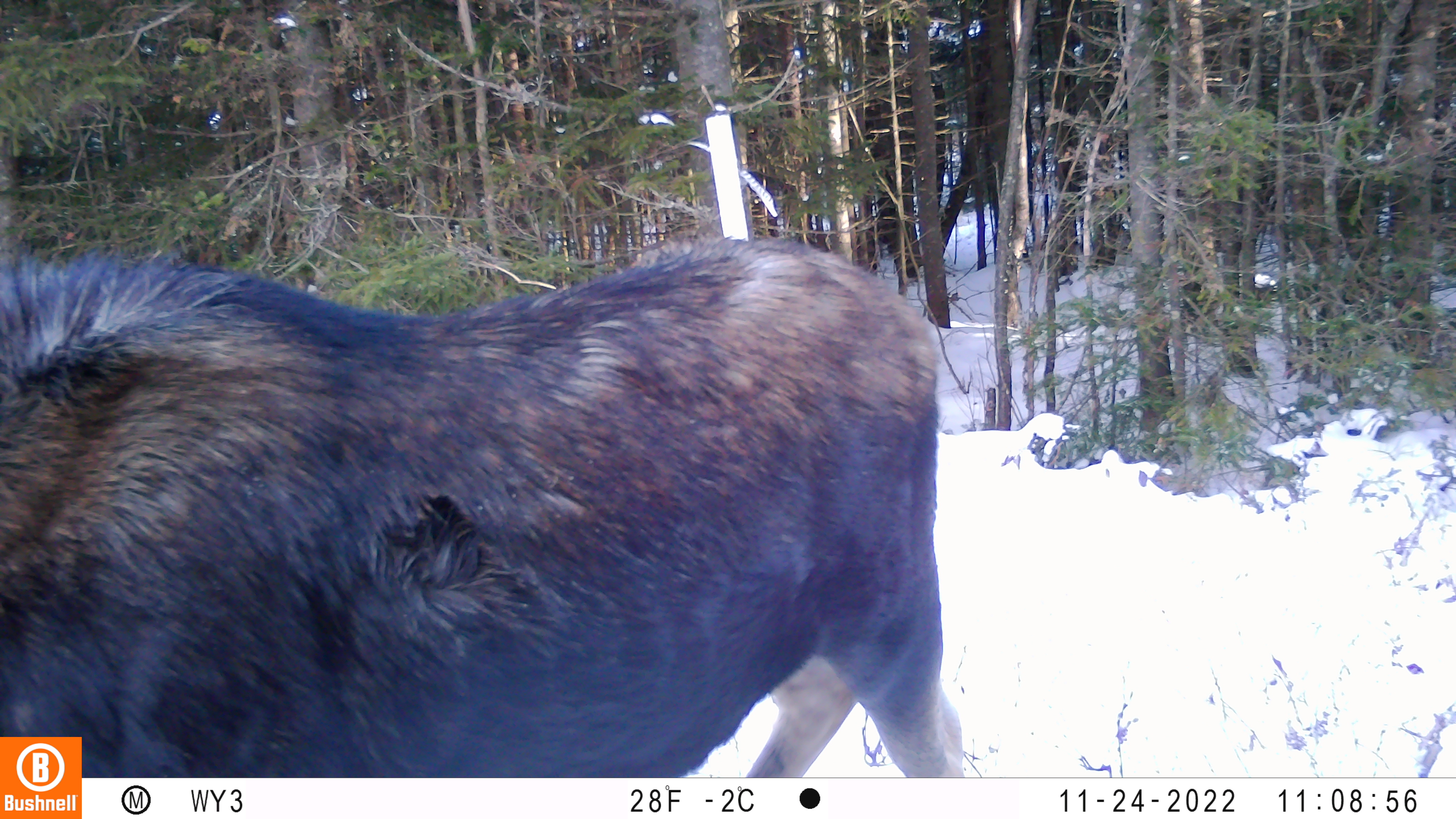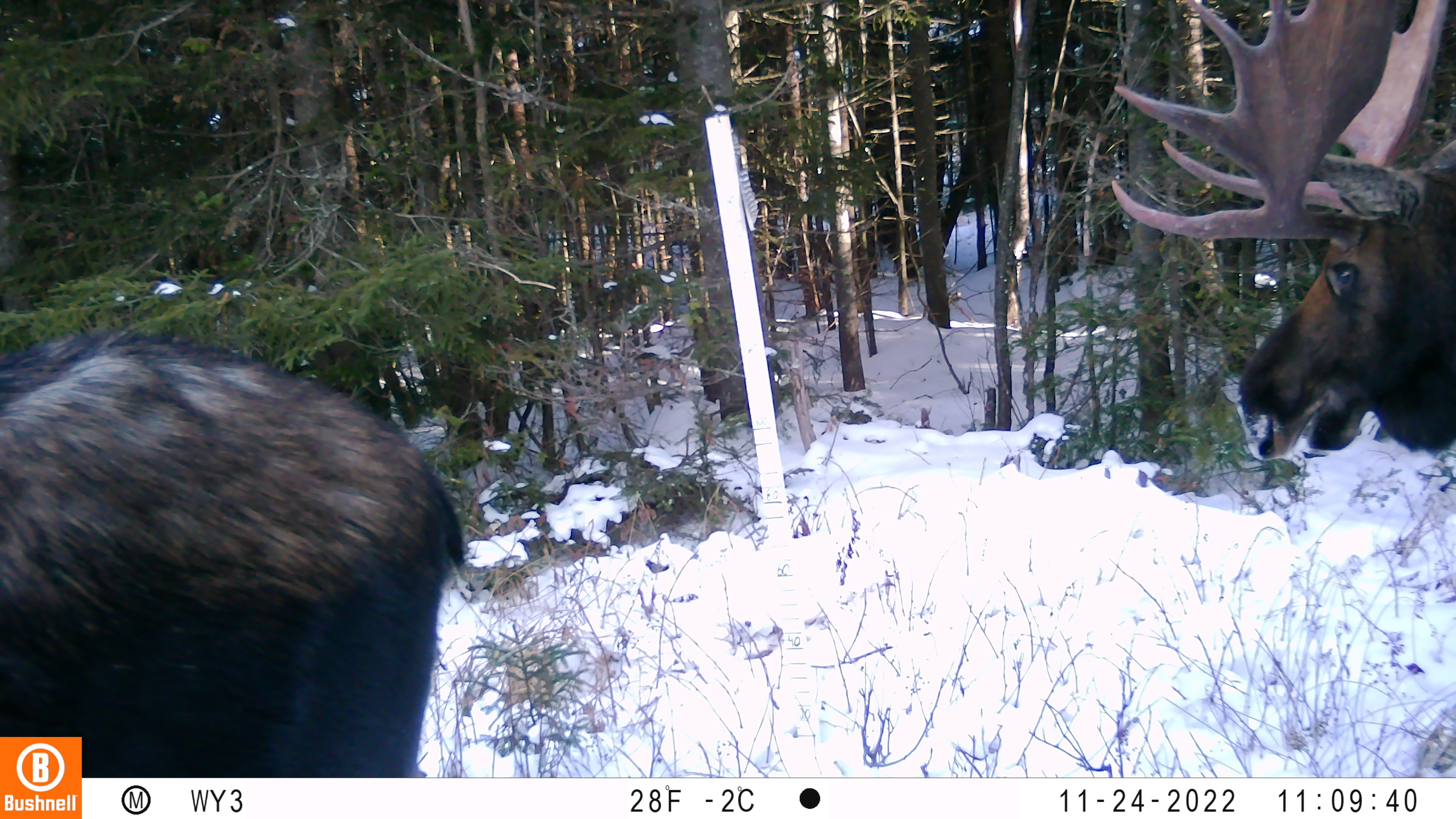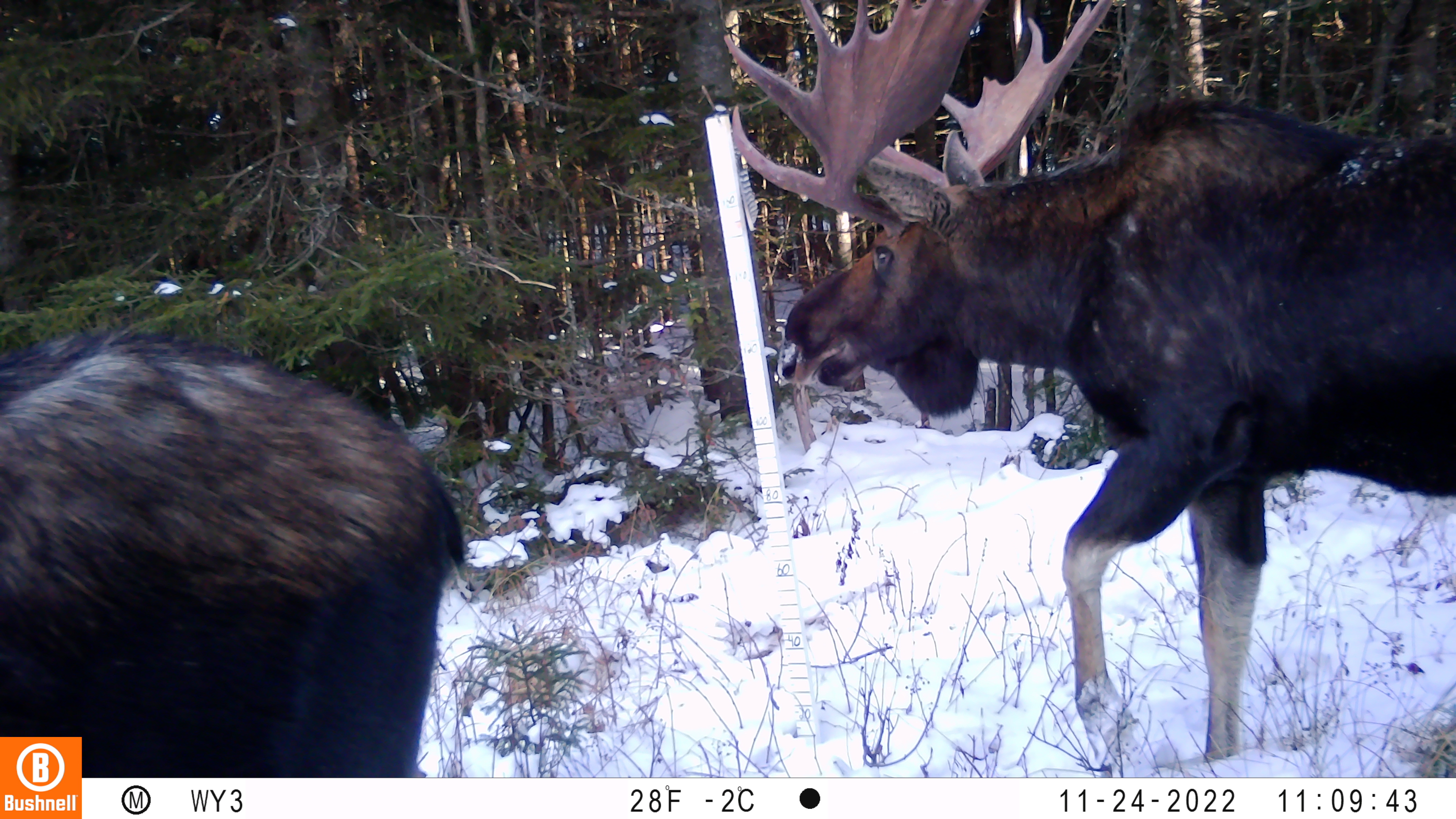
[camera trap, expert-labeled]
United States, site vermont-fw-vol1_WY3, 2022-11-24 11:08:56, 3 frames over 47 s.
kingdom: Animalia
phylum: Chordata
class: Mammalia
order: Artiodactyla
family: Cervidae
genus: Alces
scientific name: Alces alces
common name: moose